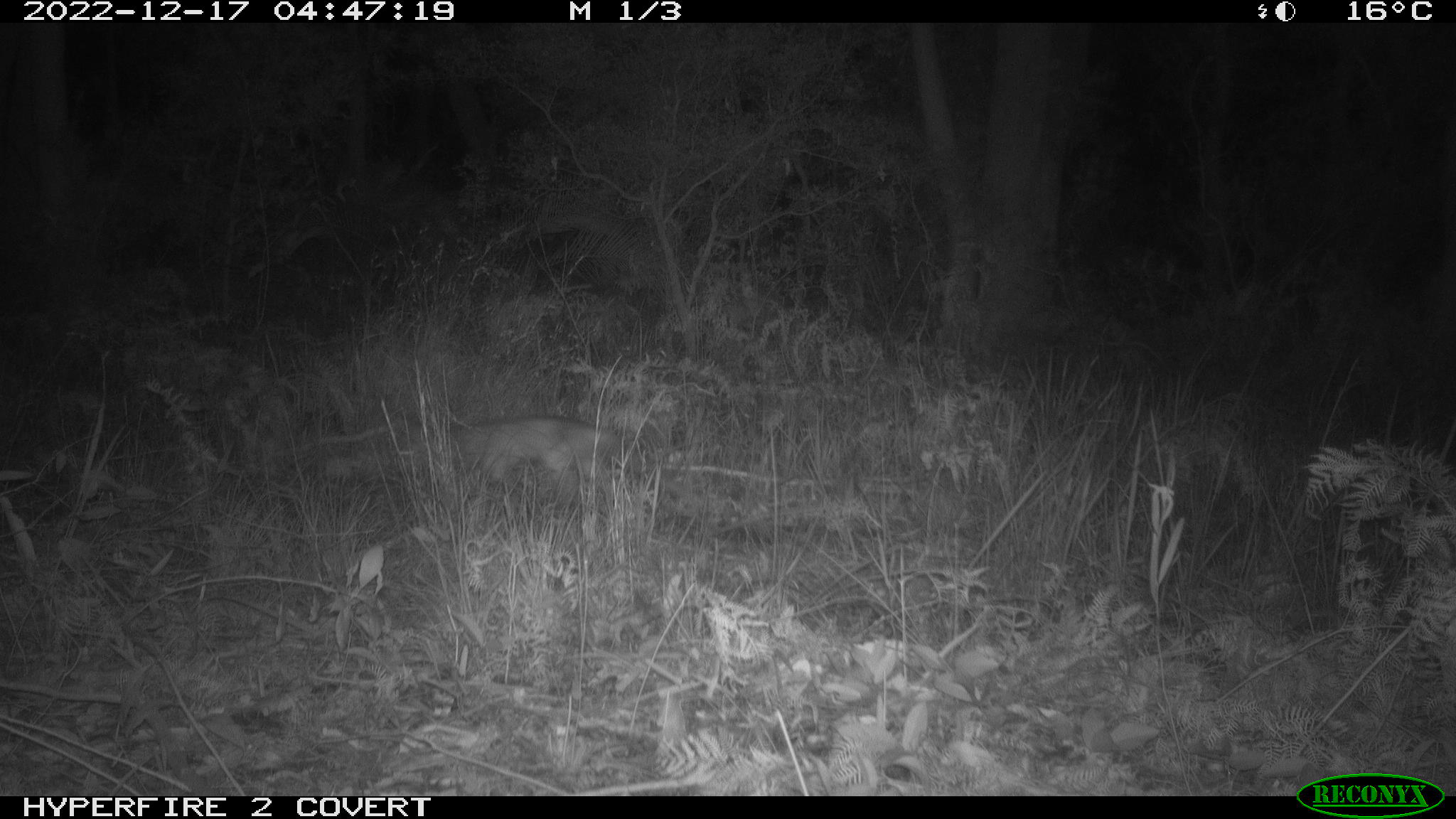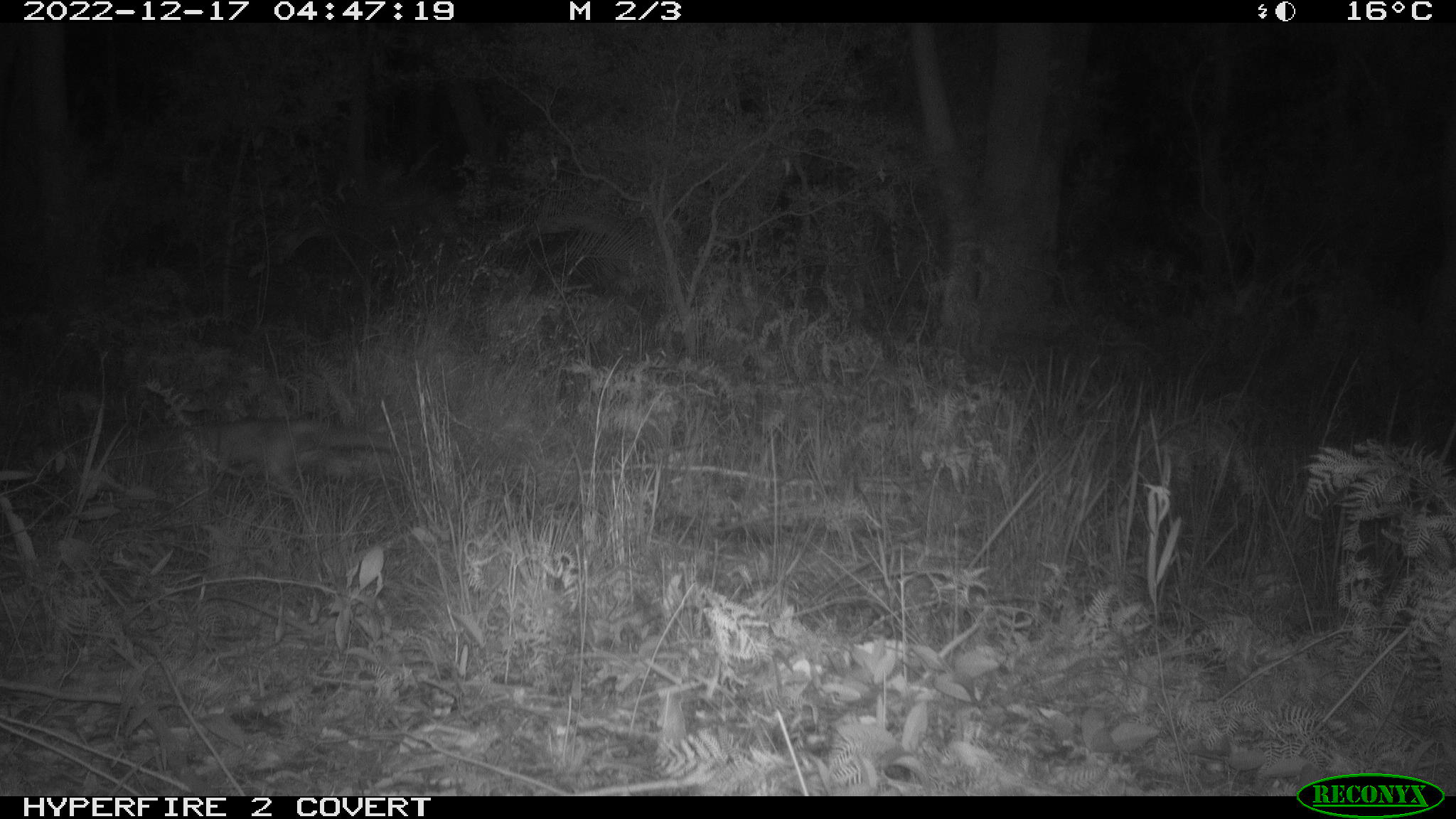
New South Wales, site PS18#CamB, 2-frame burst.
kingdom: Animalia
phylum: Chordata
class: Mammalia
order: Carnivora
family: Canidae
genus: Vulpes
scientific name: Vulpes vulpes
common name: red fox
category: fox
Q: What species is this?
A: Fox (red fox) (Vulpes vulpes).